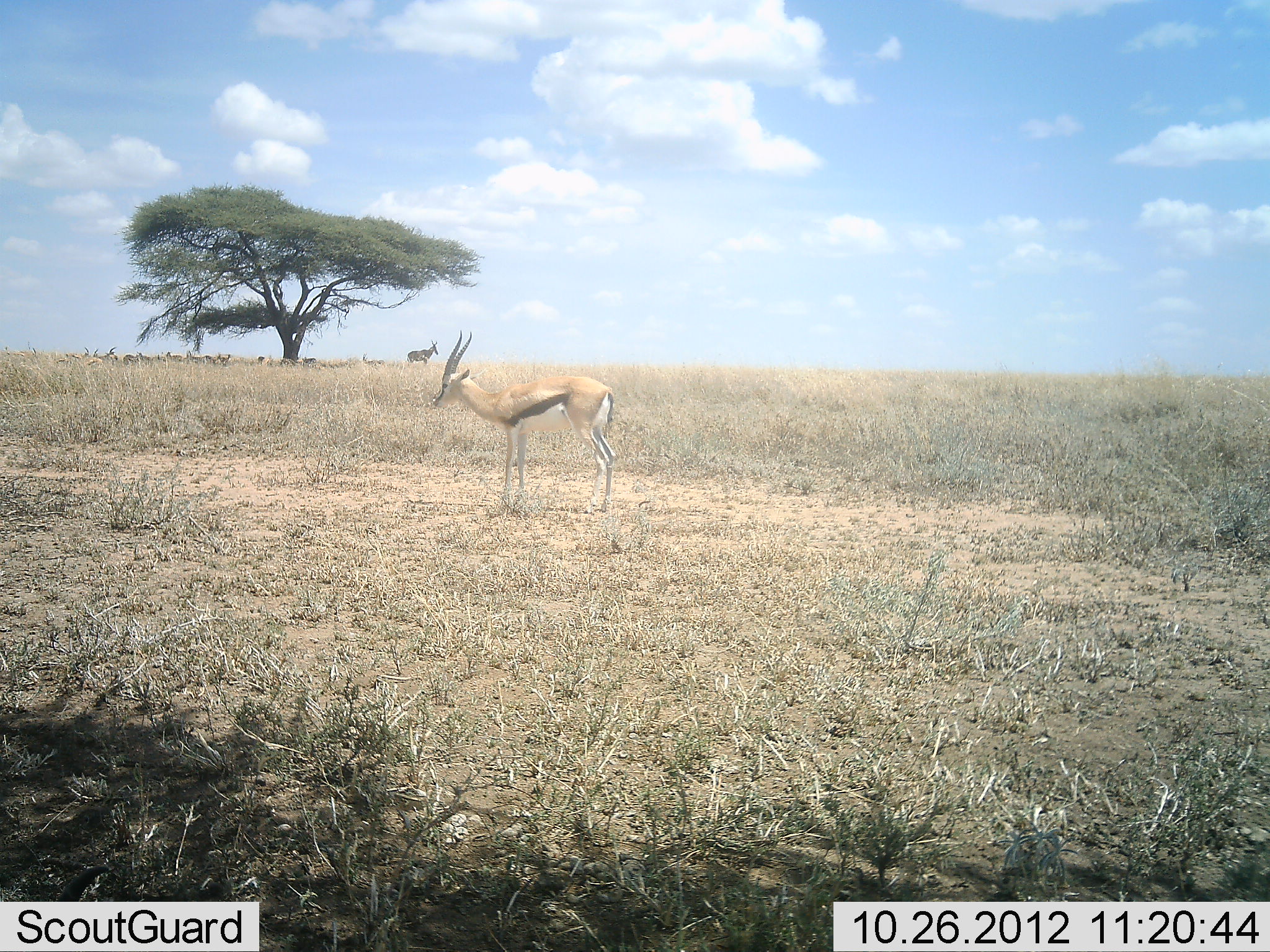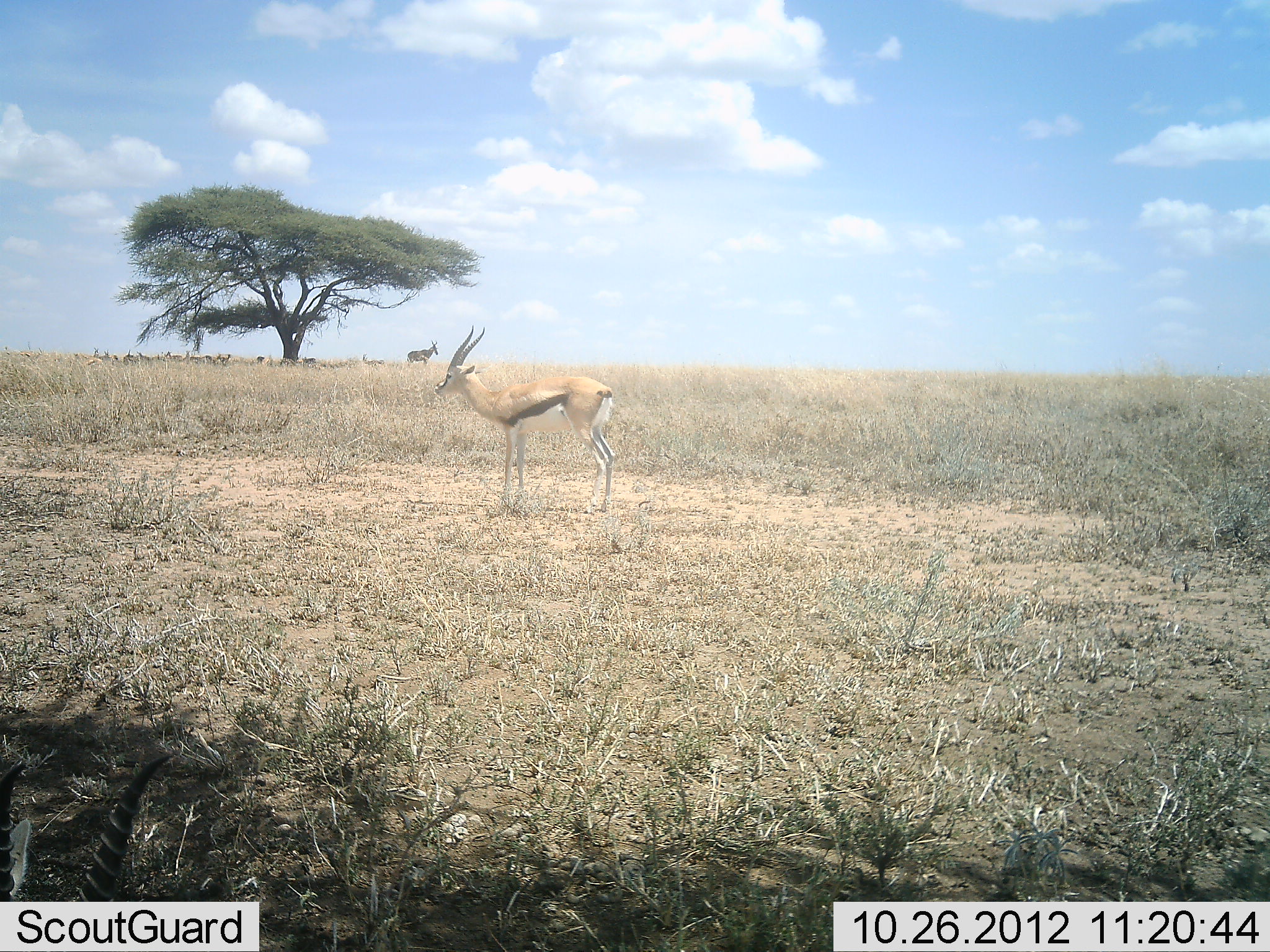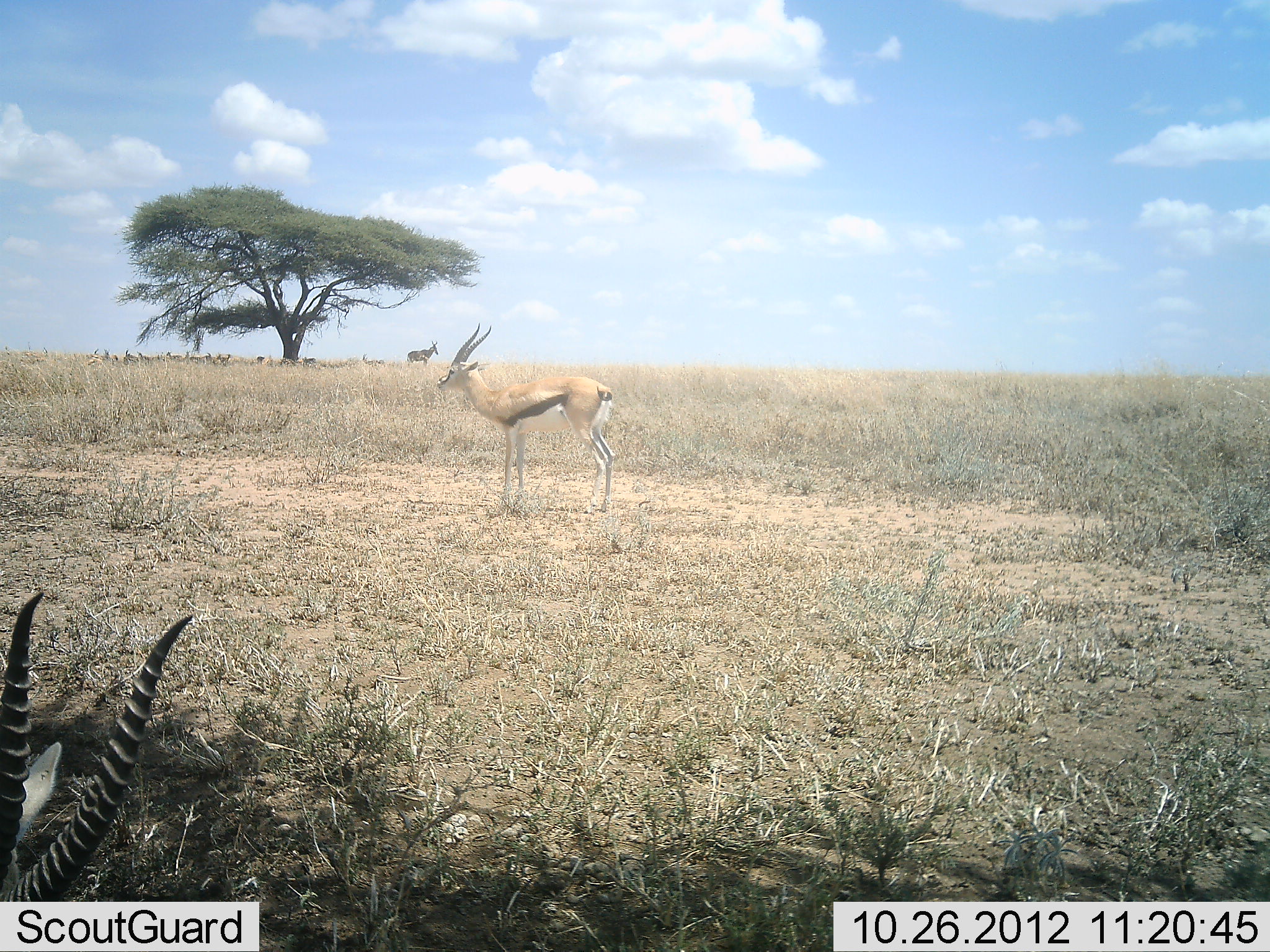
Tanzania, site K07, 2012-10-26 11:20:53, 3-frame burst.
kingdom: Animalia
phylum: Chordata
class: Mammalia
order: Artiodactyla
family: Bovidae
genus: Eudorcas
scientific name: Eudorcas thomsonii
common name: thomson's gazelle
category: gazellethomsons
Gazellethomsons (thomson's gazelle) (Eudorcas thomsonii), count 2. Behavior (volunteer vote fractions): standing 100%, resting 35%, moving 10%, interacting 0%. Young present (vote fraction): 0%. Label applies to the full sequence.